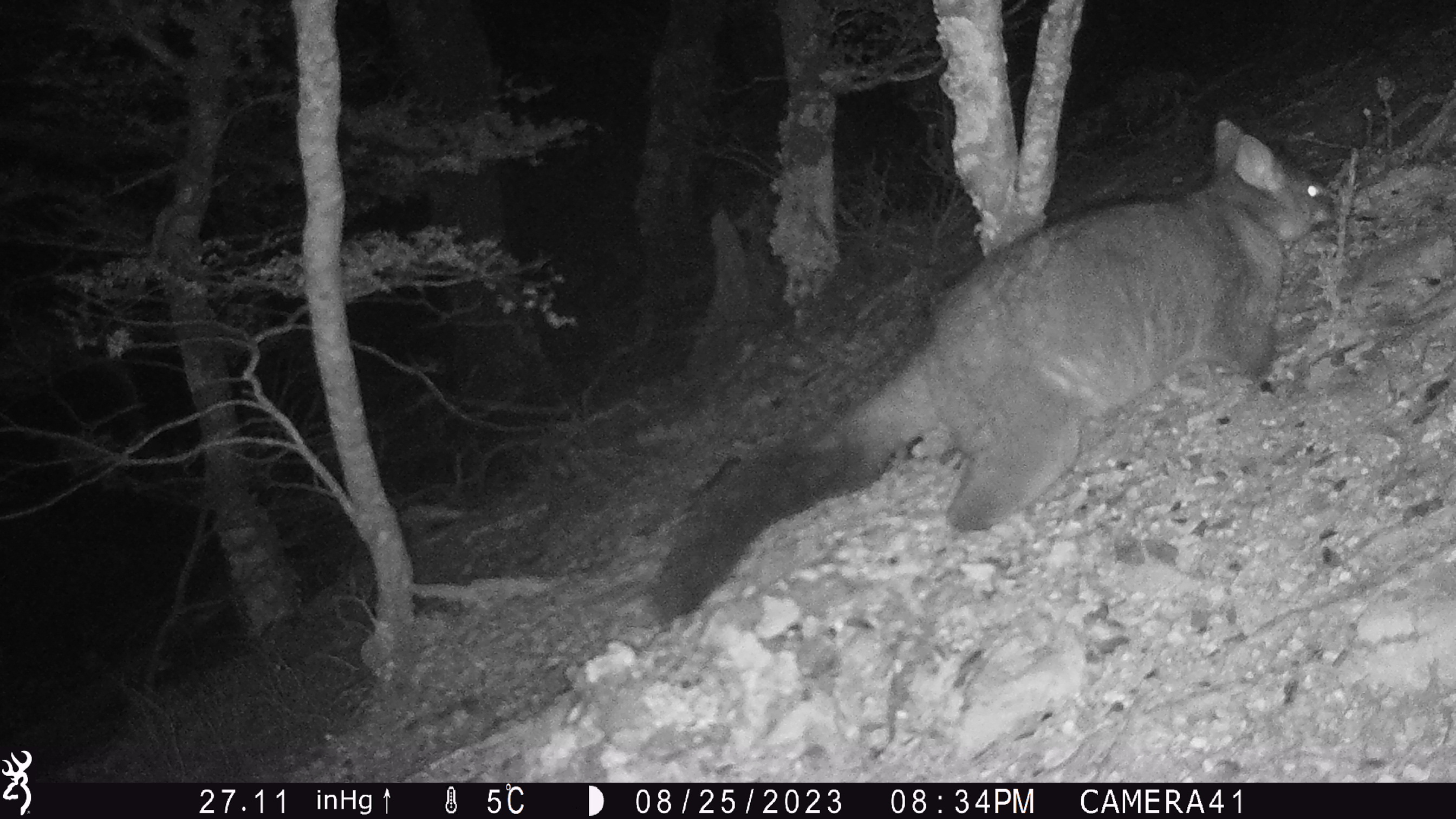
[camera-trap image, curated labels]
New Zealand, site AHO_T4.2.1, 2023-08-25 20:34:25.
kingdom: Animalia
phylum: Chordata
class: Mammalia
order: Carnivora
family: Mustelidae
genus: Mustela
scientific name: Mustela erminea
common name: stoat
Stoat (Mustela erminea).